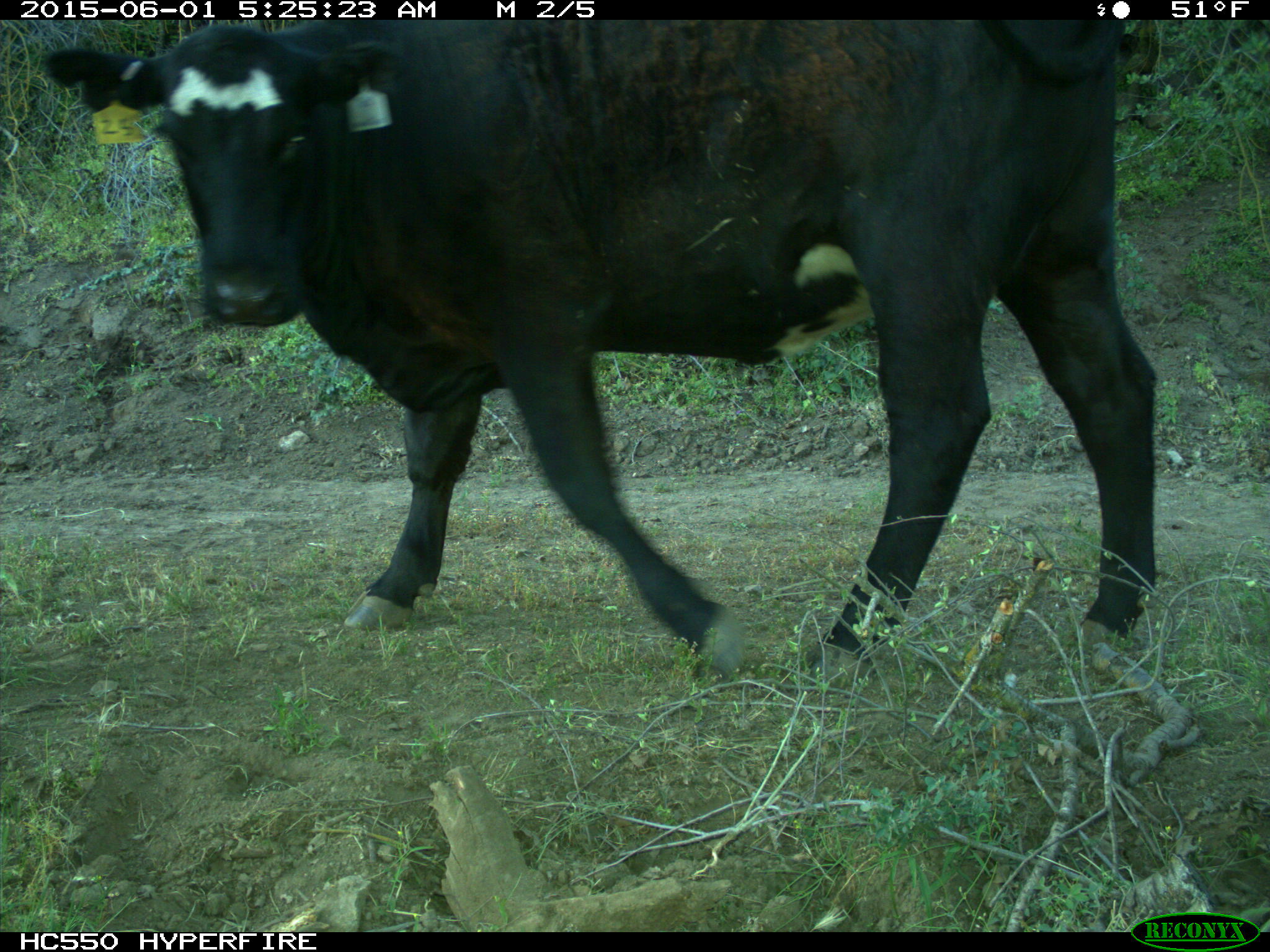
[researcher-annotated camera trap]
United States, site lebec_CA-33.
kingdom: Animalia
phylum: Chordata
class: Mammalia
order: Artiodactyla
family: Bovidae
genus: Bos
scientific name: Bos taurus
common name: domestic cow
Bos taurus (domestic cow).